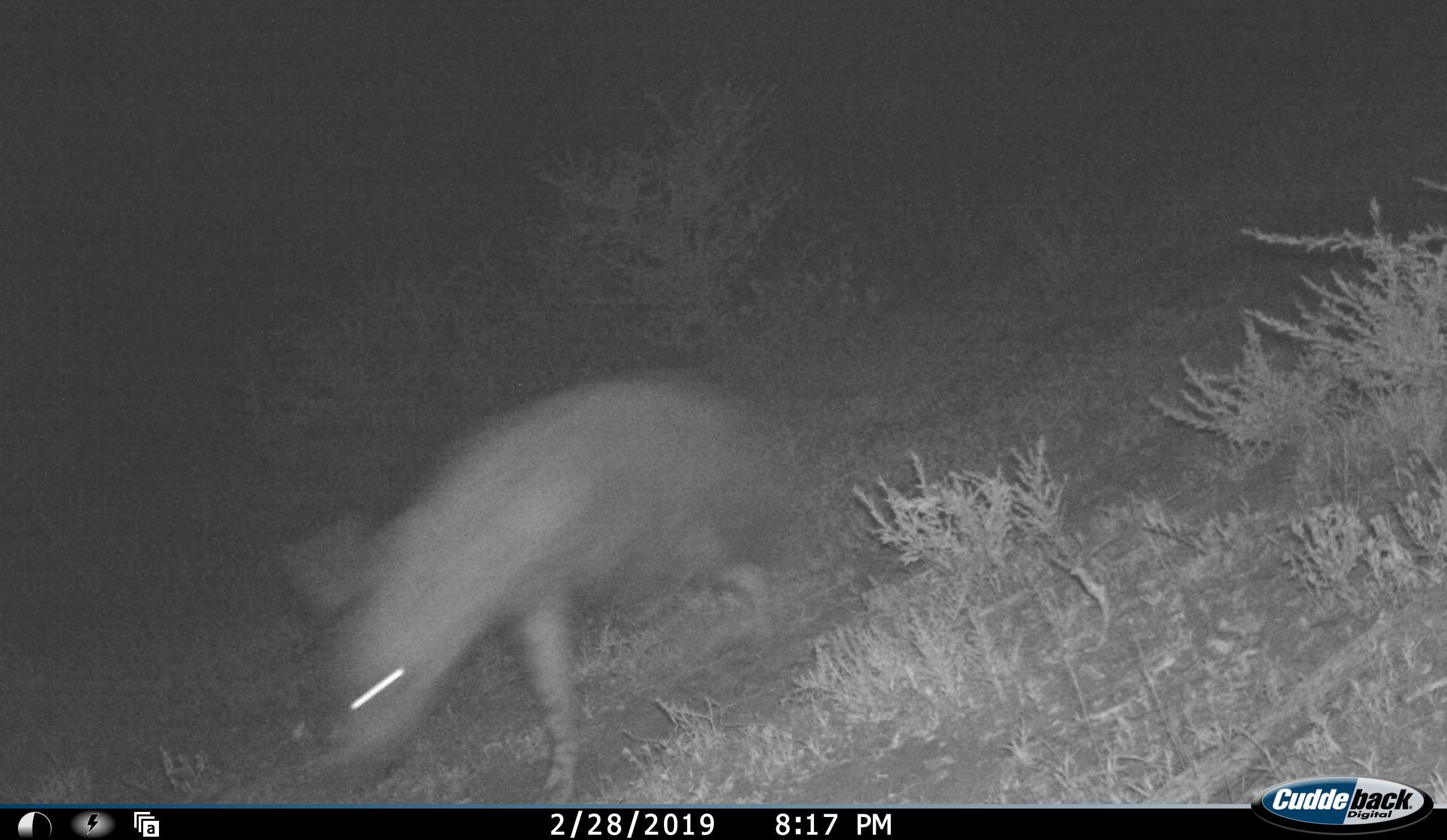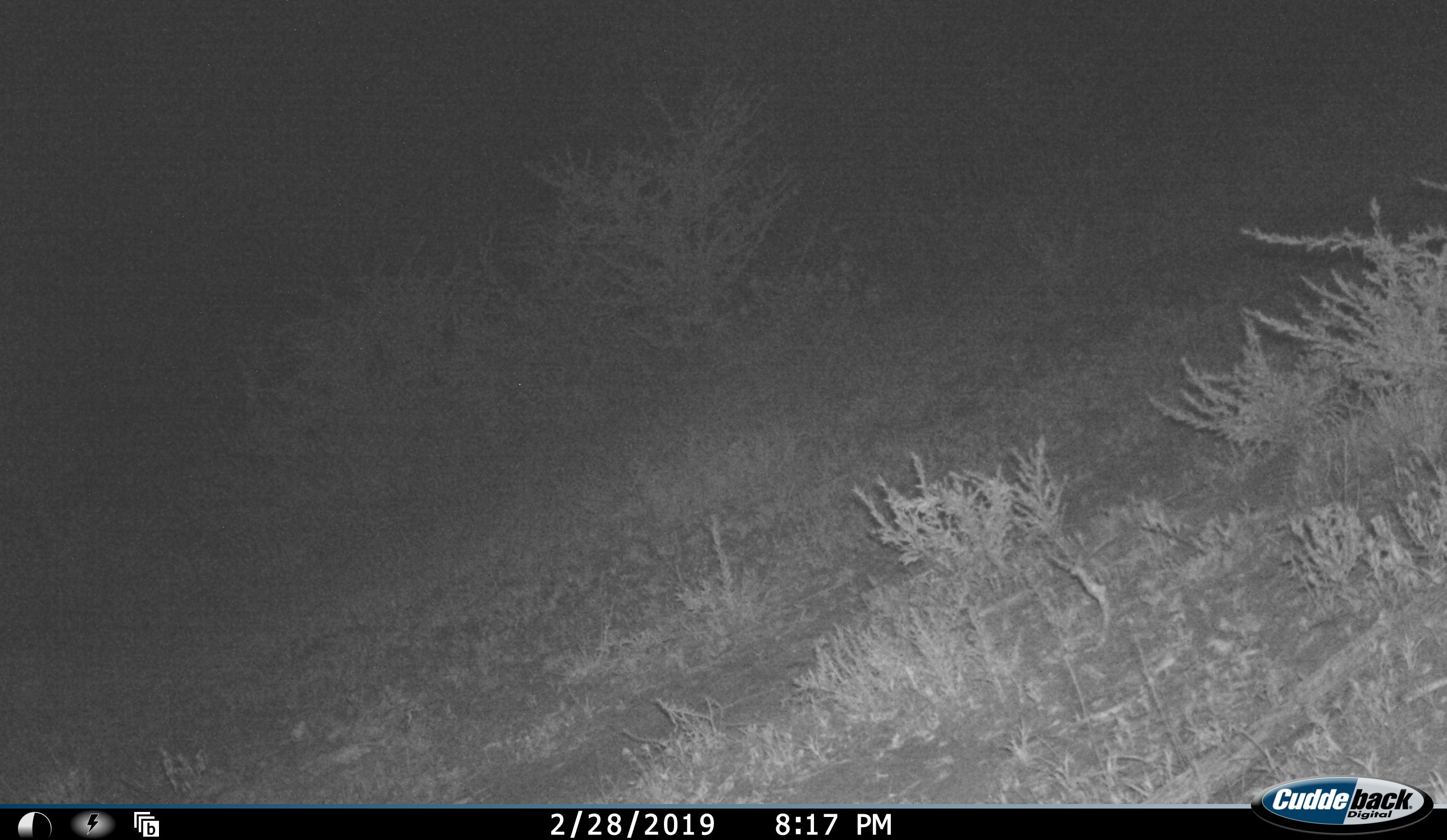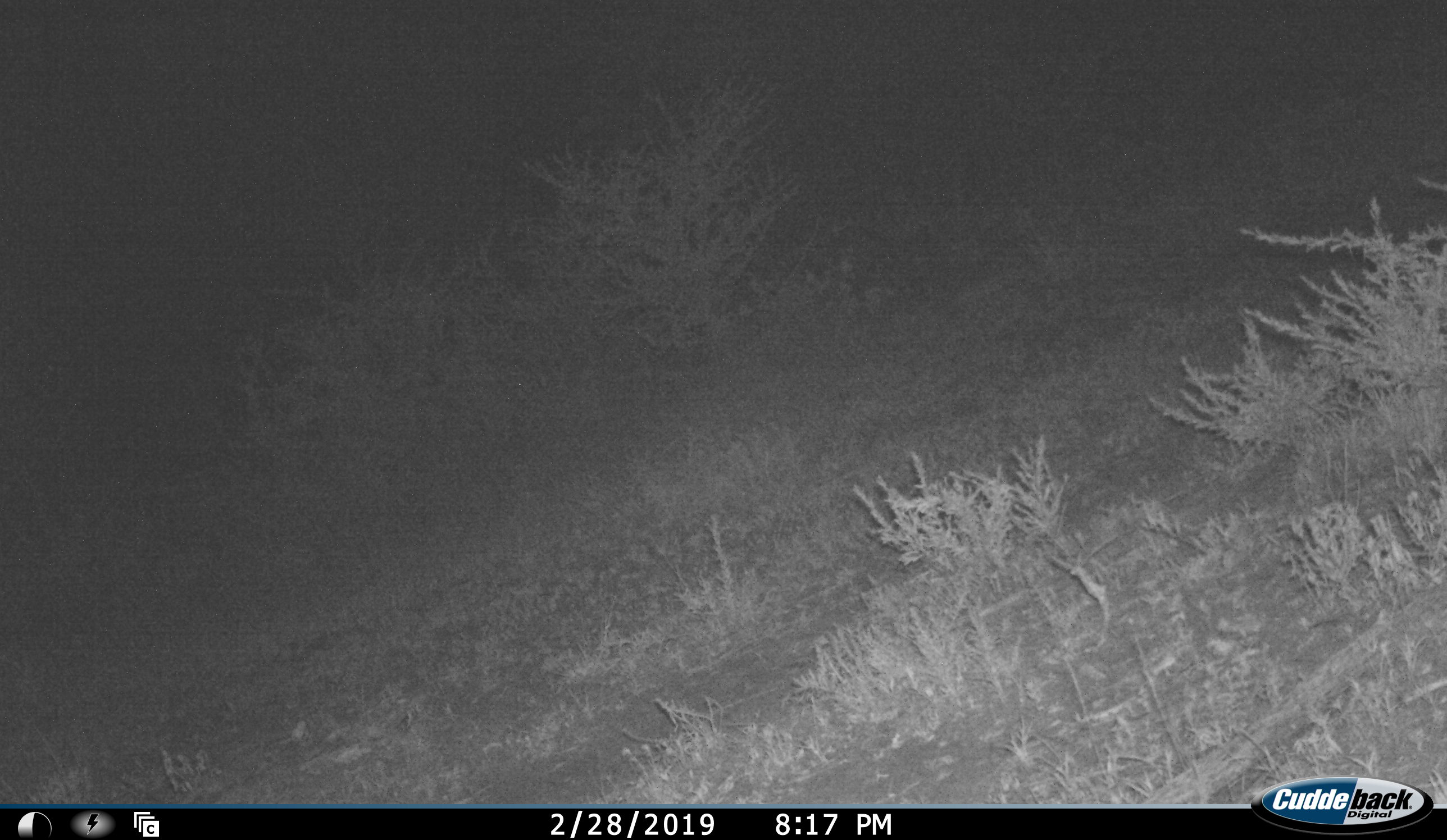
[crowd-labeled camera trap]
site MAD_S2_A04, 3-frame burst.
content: unidentified animal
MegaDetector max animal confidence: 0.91